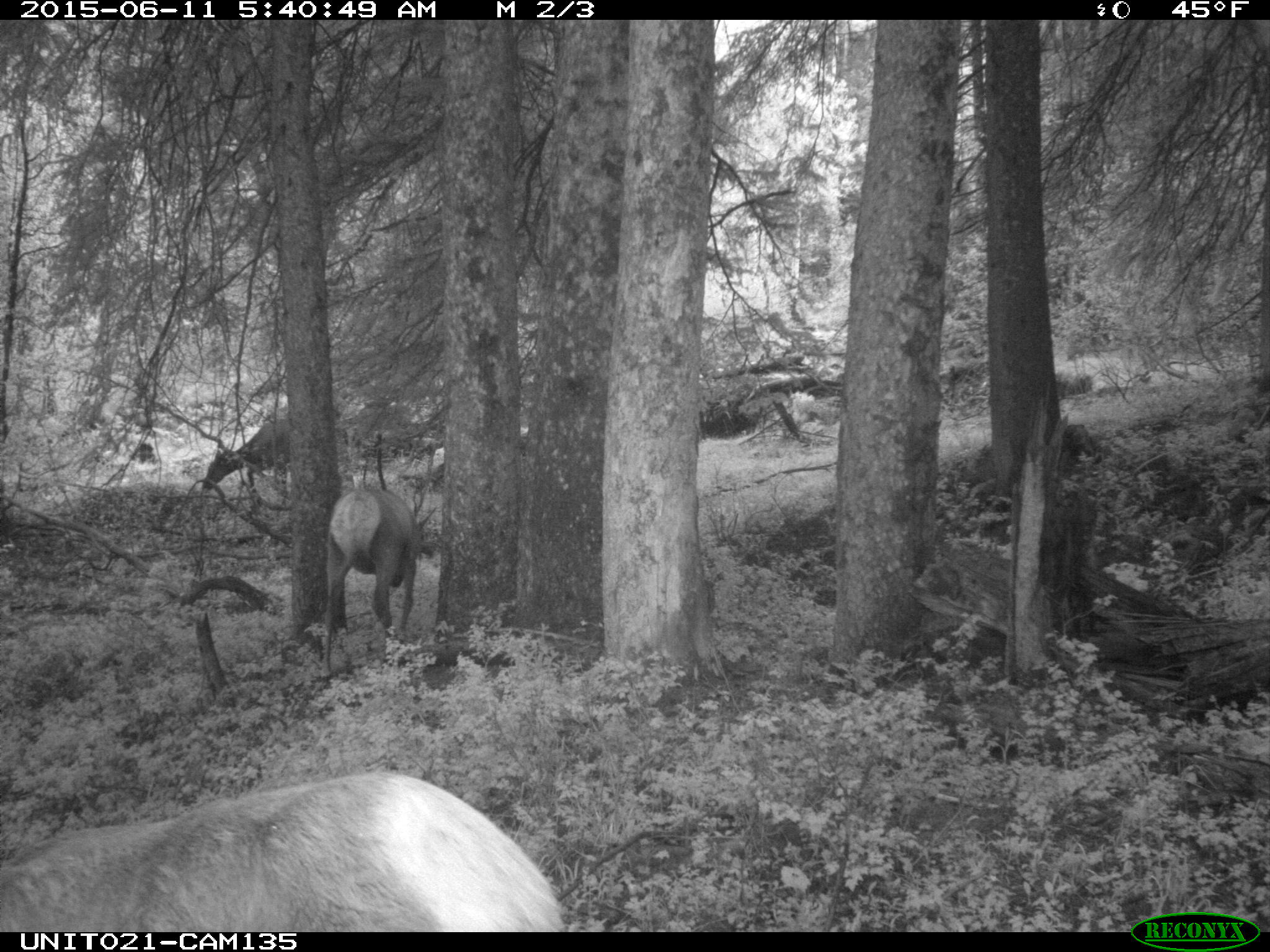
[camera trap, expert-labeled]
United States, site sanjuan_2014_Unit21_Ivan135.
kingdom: Animalia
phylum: Chordata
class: Mammalia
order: Artiodactyla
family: Cervidae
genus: Cervus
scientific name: Cervus elaphus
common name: red deer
Cervus elaphus (red deer).